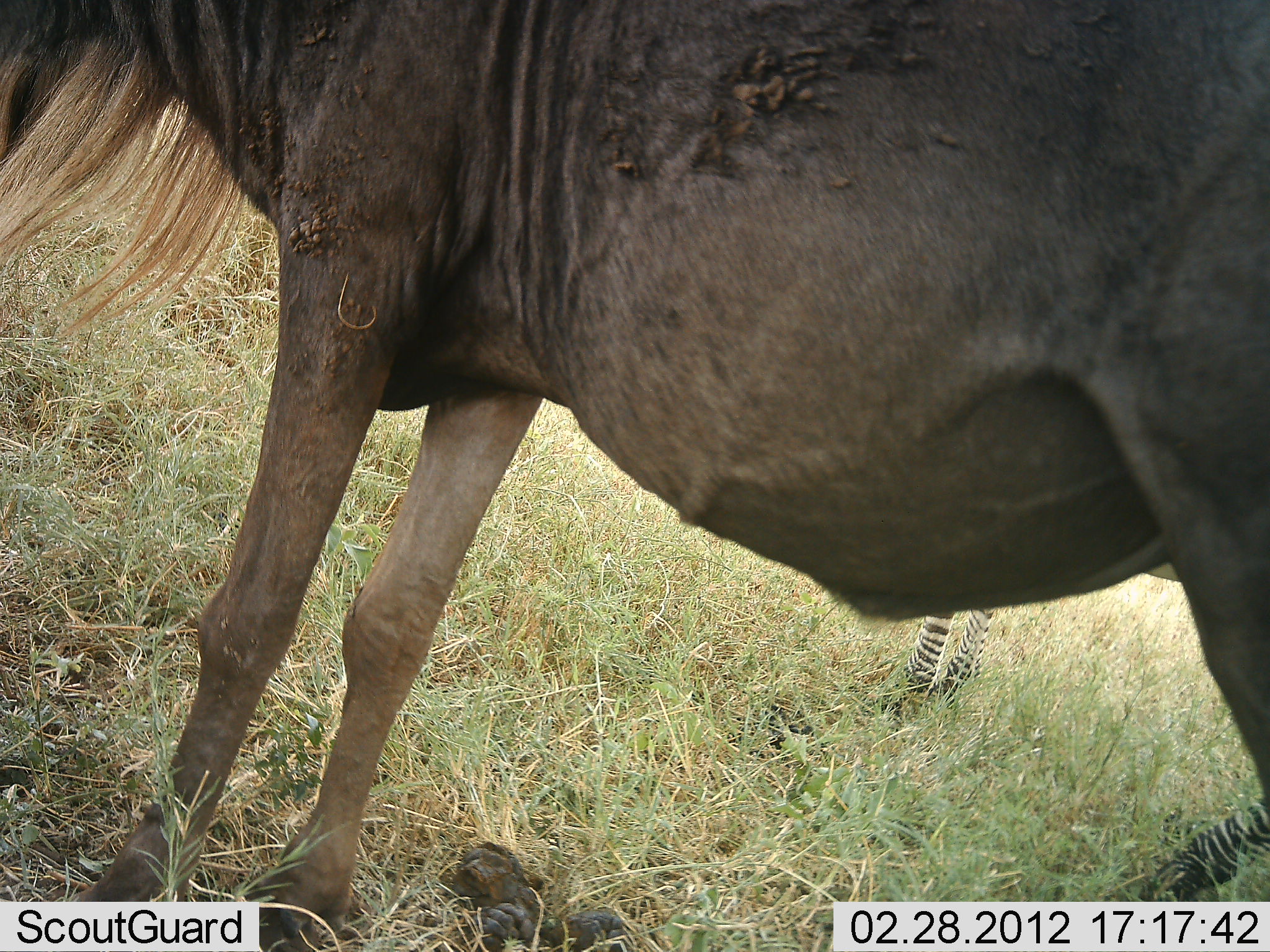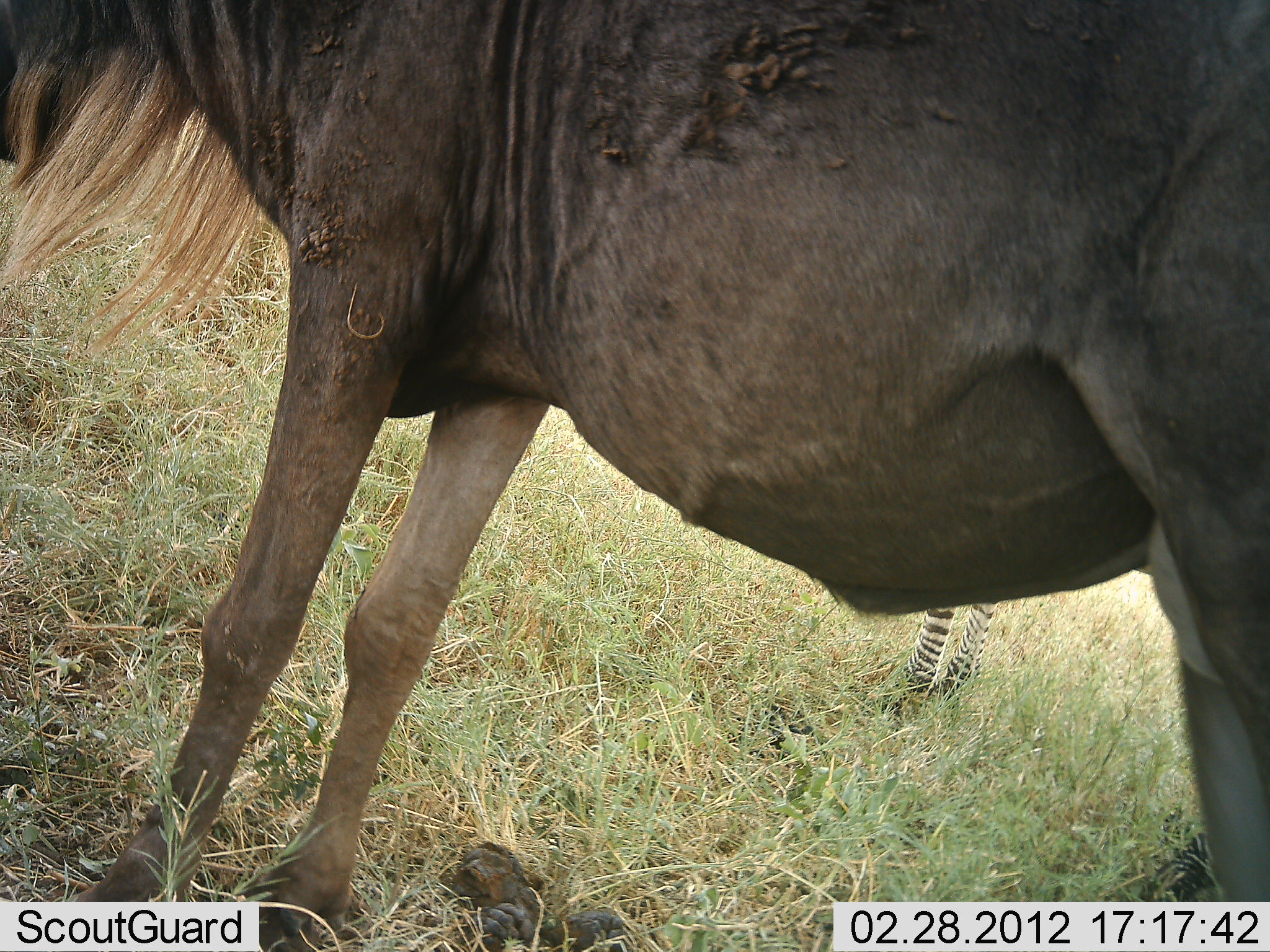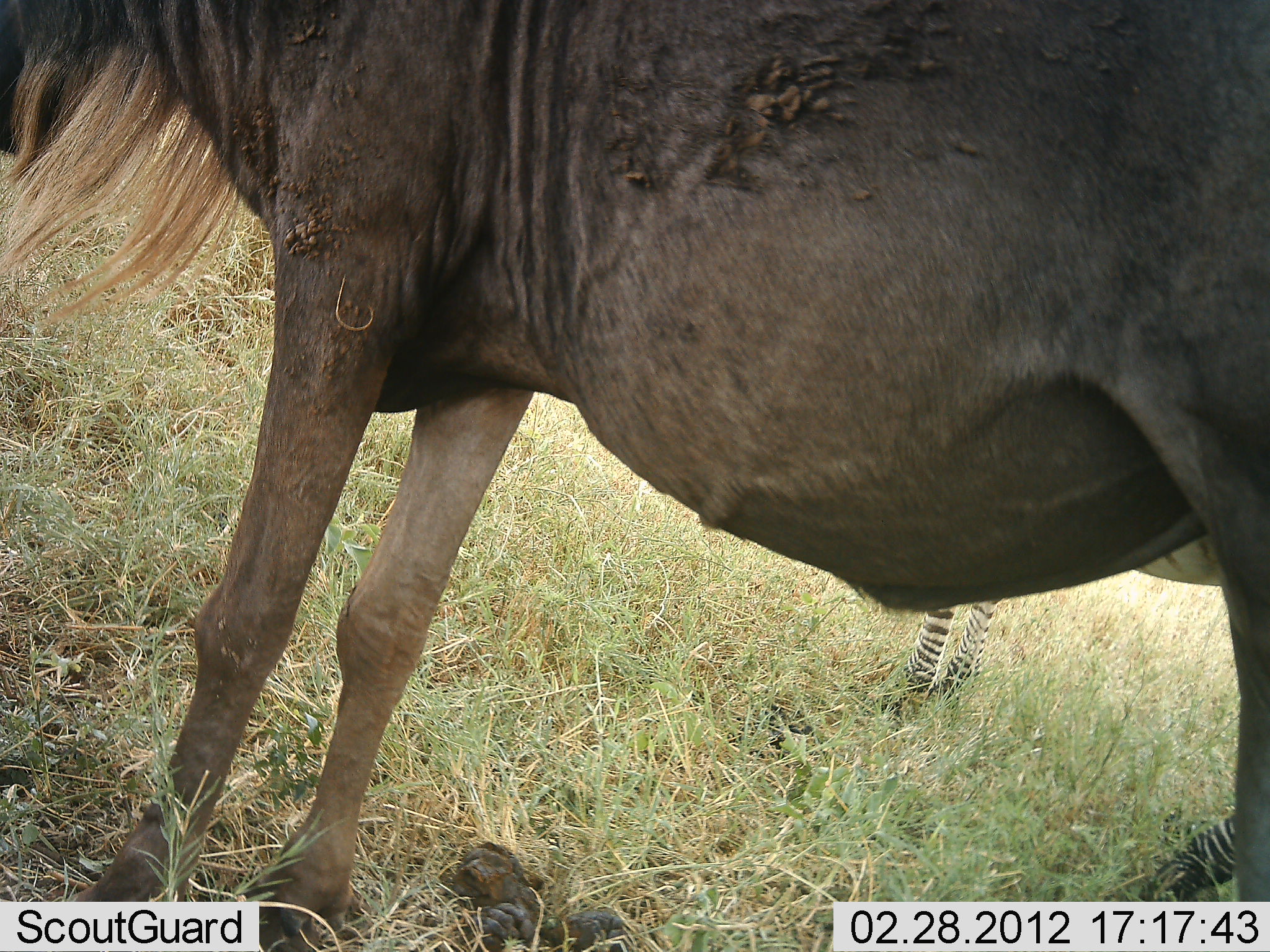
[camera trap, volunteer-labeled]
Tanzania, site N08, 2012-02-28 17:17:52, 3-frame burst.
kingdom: Animalia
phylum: Chordata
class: Mammalia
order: Artiodactyla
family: Bovidae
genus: Connochaetes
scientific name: Connochaetes taurinus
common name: blue wildebeest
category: wildebeest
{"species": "wildebeest (blue wildebeest) (Connochaetes taurinus)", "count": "1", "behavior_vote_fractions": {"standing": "100%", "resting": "0%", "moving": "0%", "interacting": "0%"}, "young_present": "0%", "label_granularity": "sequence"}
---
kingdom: Animalia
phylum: Chordata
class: Mammalia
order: Perissodactyla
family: Equidae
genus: Equus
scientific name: Equus quagga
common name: plains zebra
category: zebra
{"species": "zebra (plains zebra) (Equus quagga)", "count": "1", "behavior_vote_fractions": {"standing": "100%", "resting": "0%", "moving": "0%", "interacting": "0%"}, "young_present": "0%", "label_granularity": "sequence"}